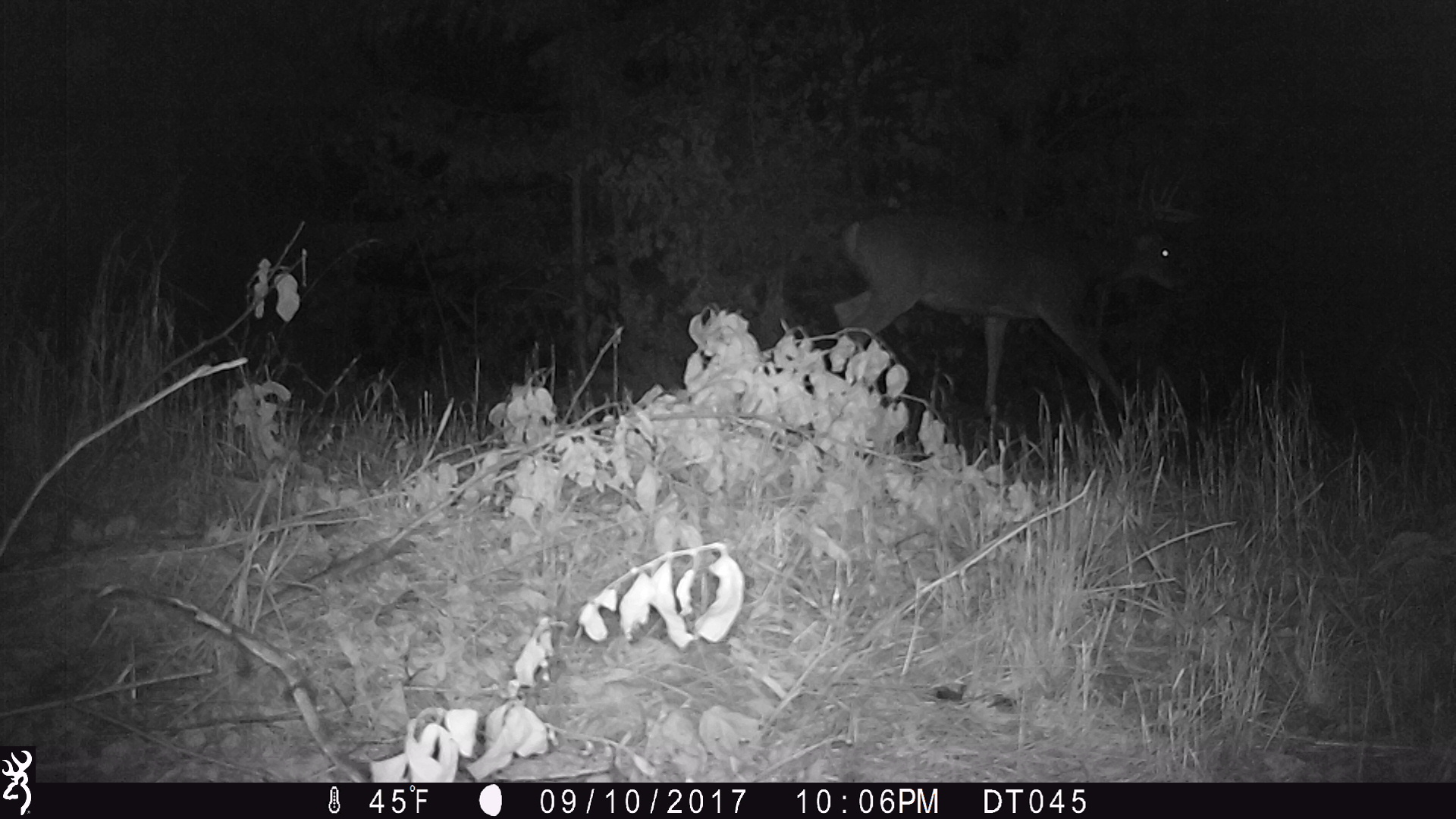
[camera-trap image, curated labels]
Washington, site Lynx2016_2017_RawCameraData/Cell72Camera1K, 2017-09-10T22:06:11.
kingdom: Animalia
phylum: Chordata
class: Mammalia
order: Artiodactyla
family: Cervidae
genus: Odocoileus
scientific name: Odocoileus virginianus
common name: white-tailed deer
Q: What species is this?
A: Odocoileus virginianus (white-tailed deer).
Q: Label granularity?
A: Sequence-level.